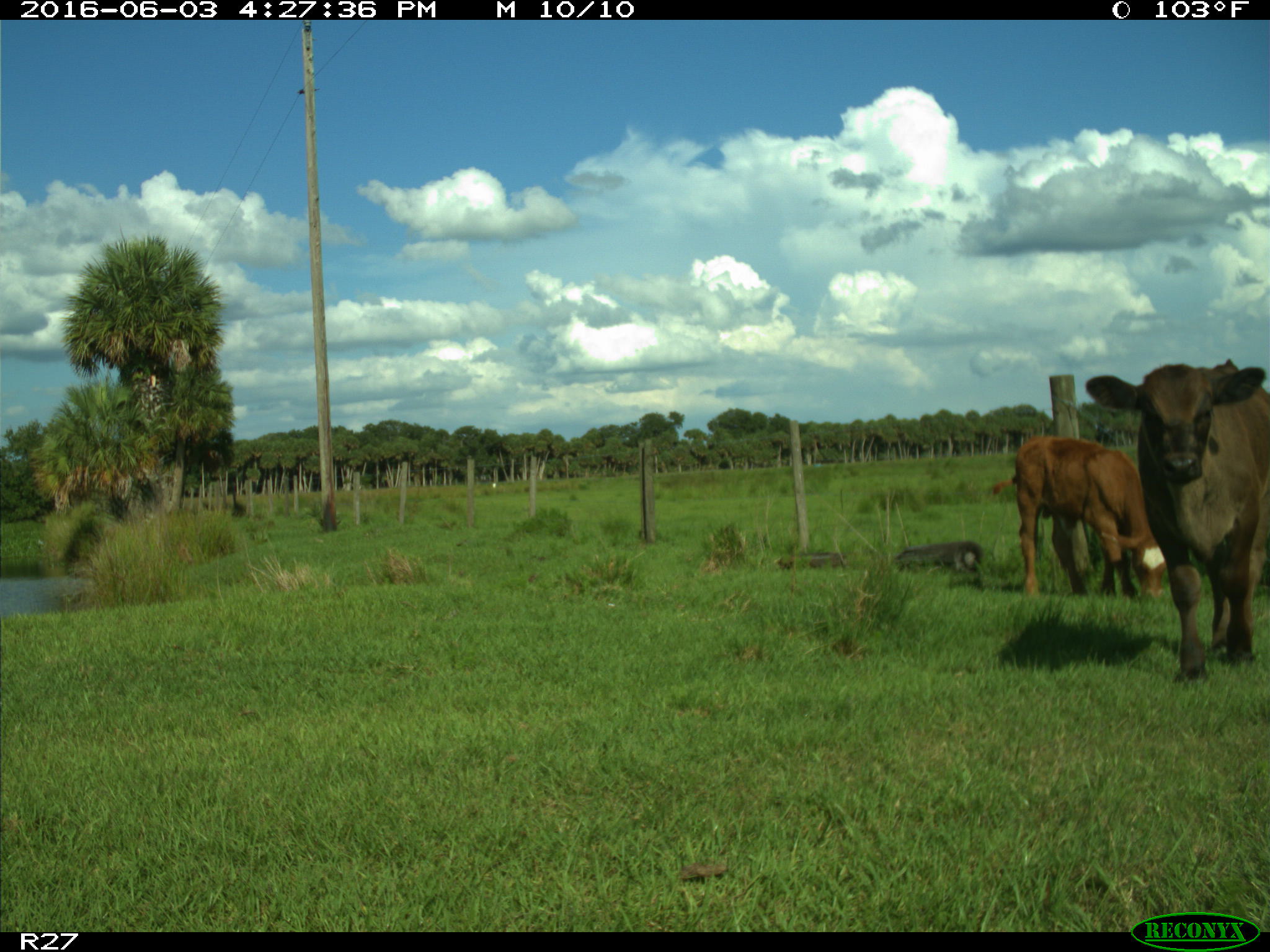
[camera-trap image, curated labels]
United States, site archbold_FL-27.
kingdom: Animalia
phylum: Chordata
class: Mammalia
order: Artiodactyla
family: Bovidae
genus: Bos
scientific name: Bos taurus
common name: domestic cow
Bos taurus (domestic cow).